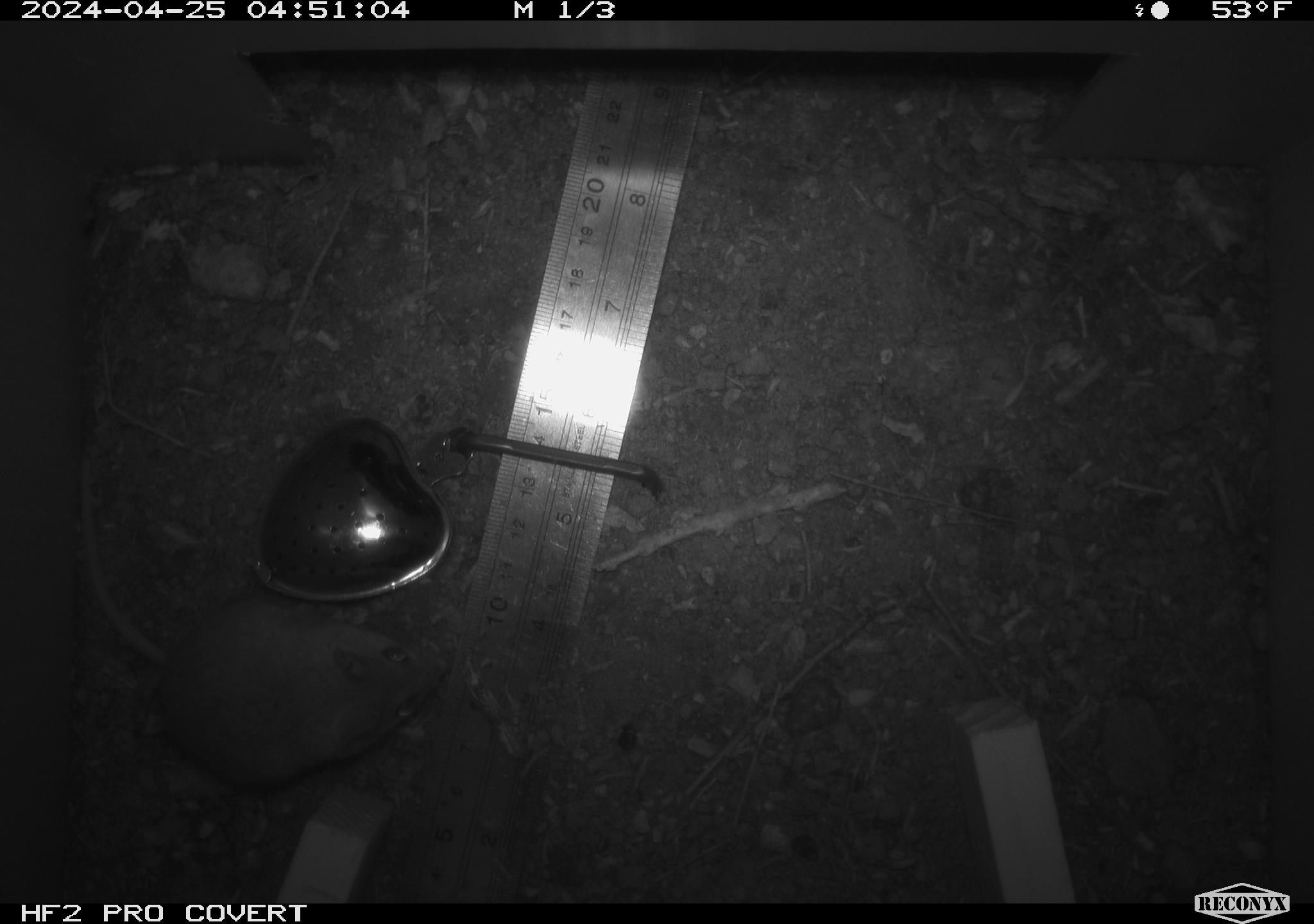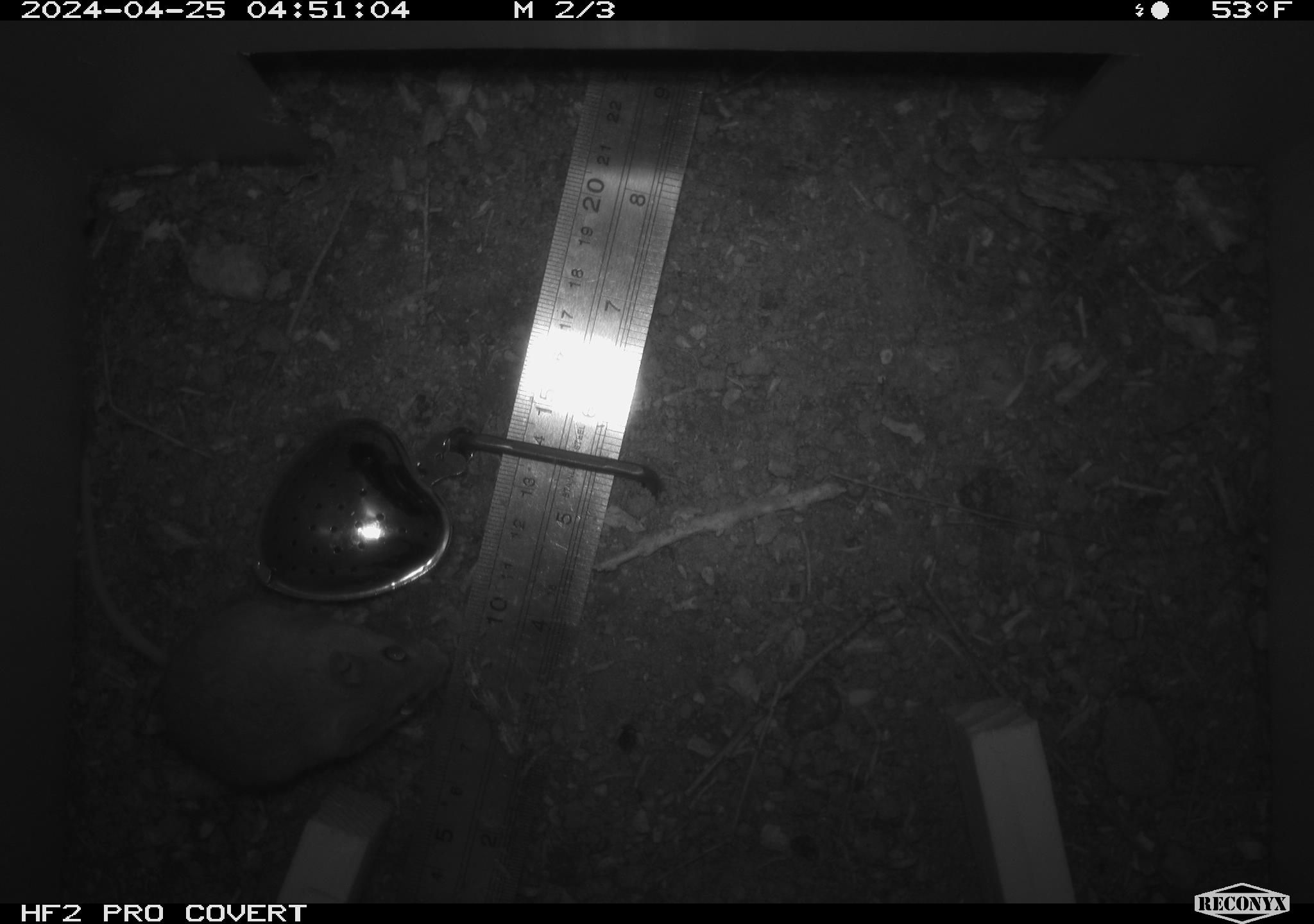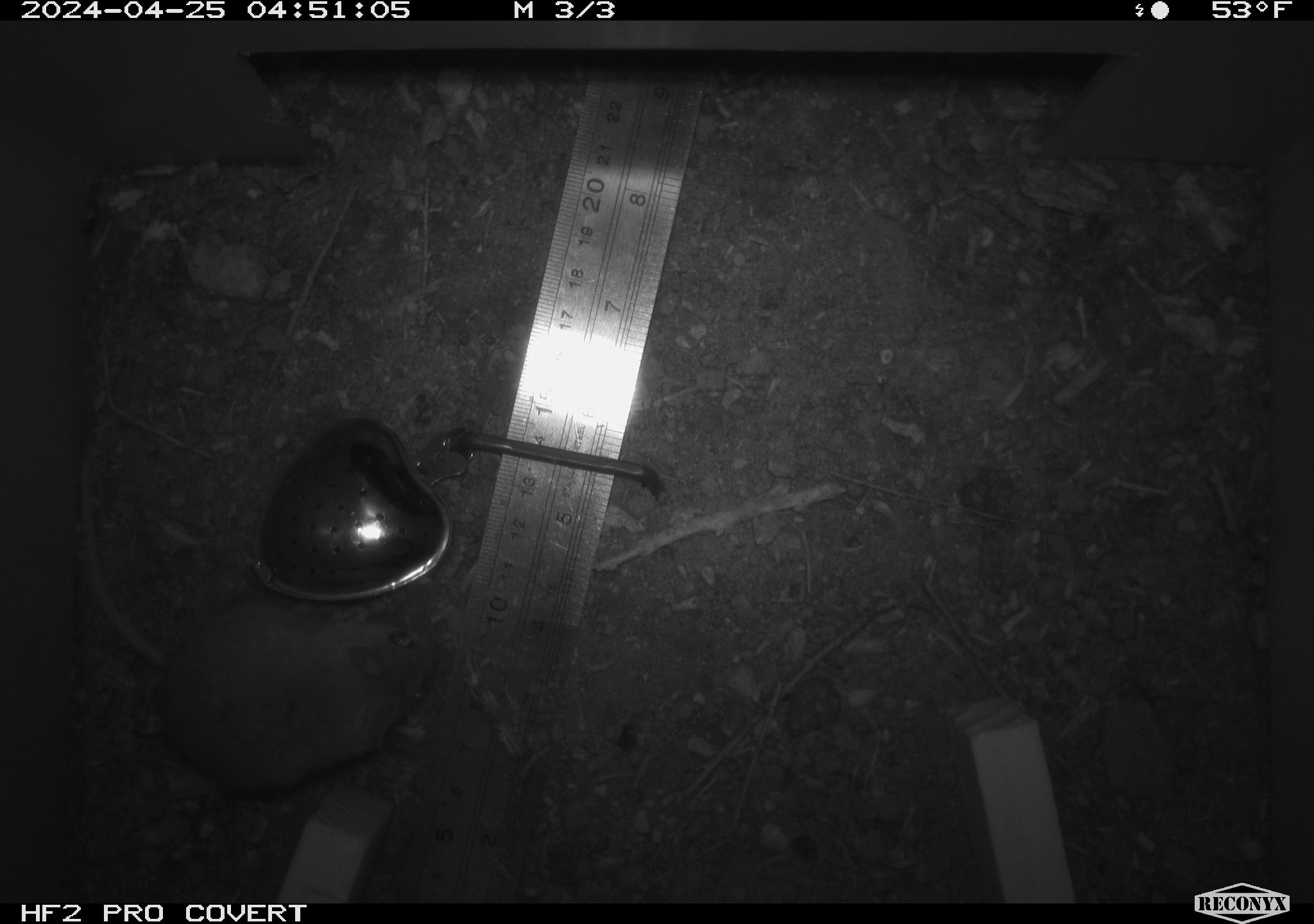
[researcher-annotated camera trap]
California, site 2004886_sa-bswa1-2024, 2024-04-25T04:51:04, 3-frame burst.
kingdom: Animalia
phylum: Chordata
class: Mammalia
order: Rodentia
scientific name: Rodentia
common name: mouse species